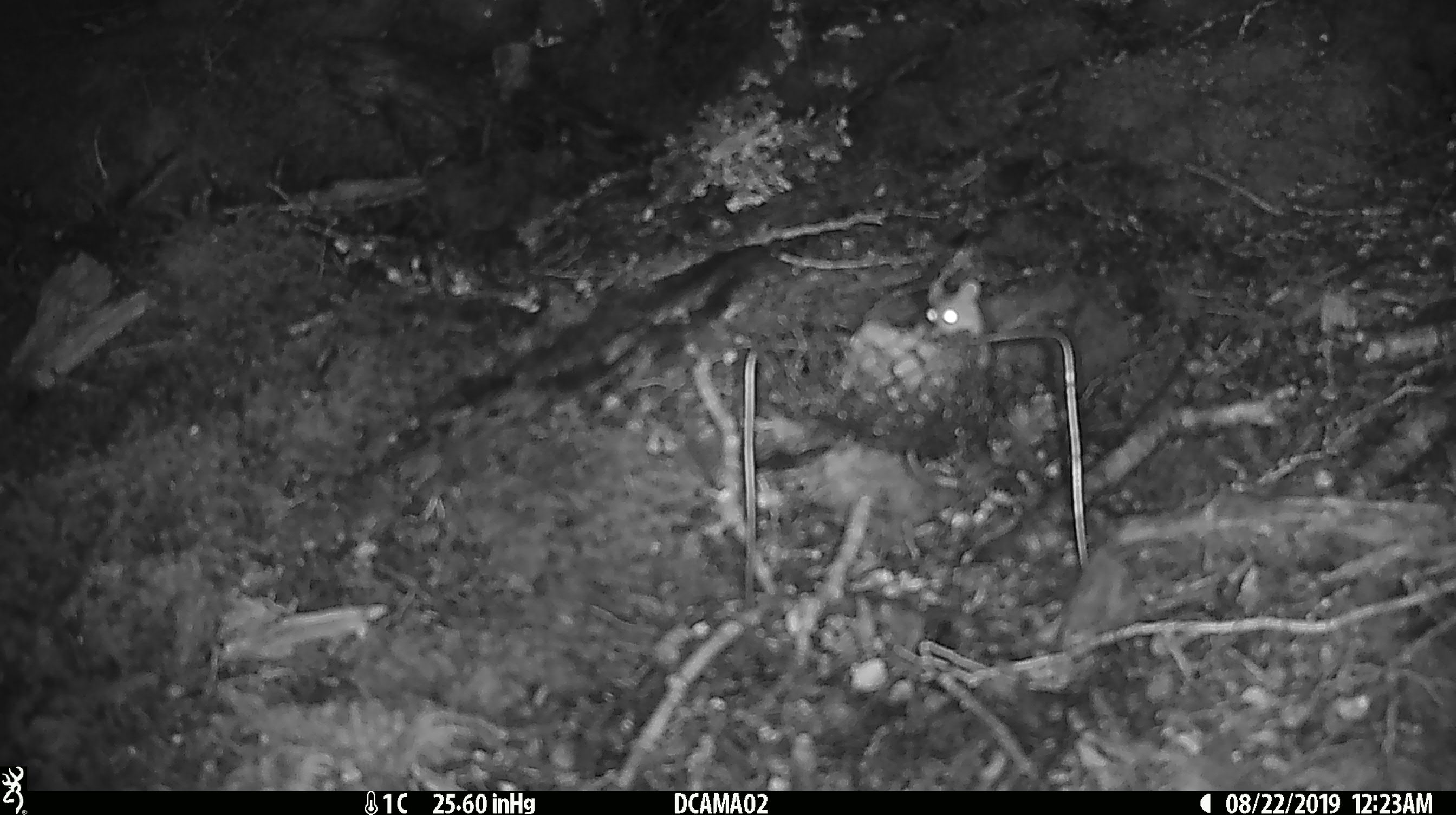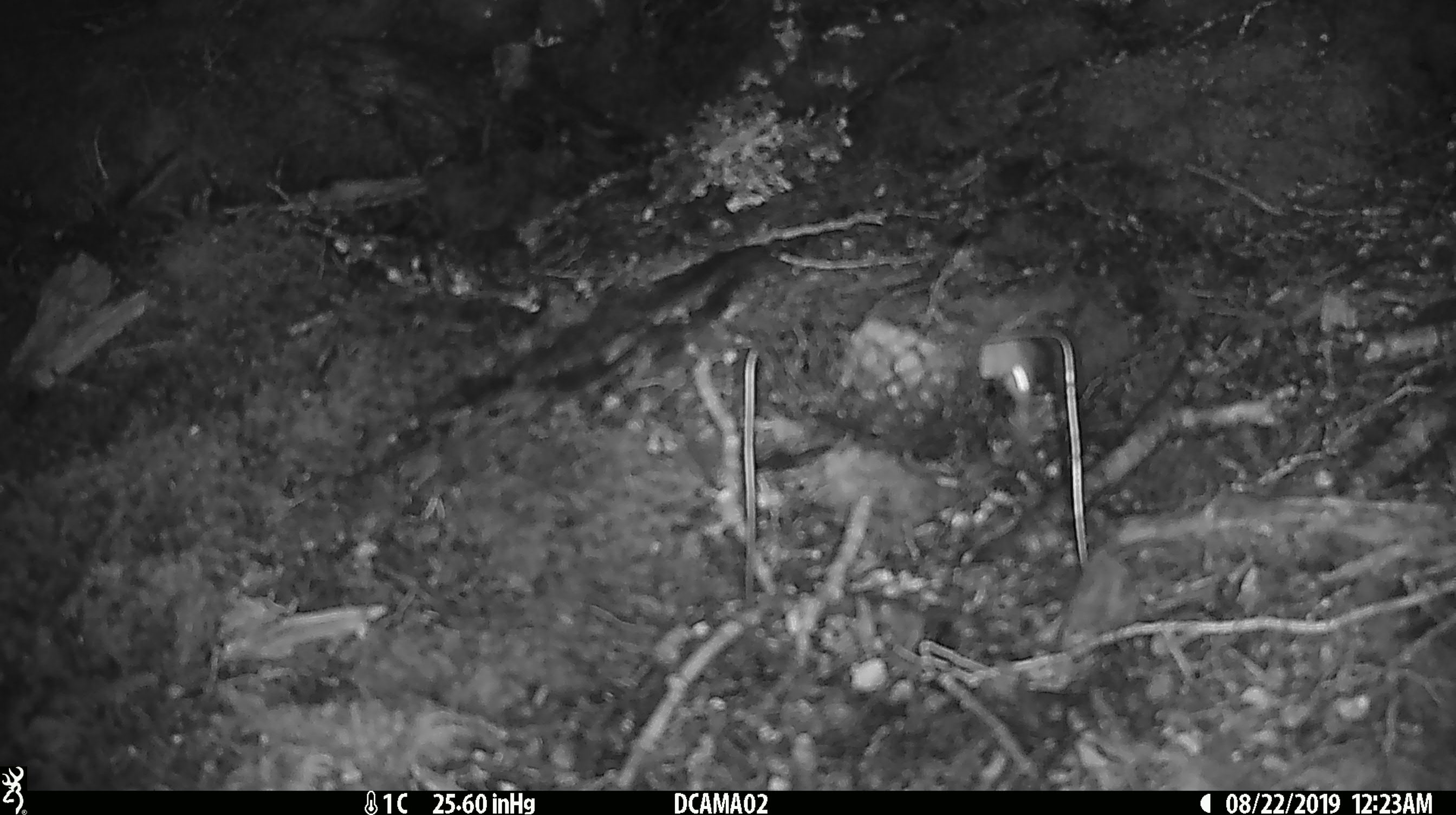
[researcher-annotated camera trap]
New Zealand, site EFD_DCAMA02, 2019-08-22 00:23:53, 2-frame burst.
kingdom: Animalia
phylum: Chordata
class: Mammalia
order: Rodentia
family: Muridae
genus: Mus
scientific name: Mus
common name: mouse